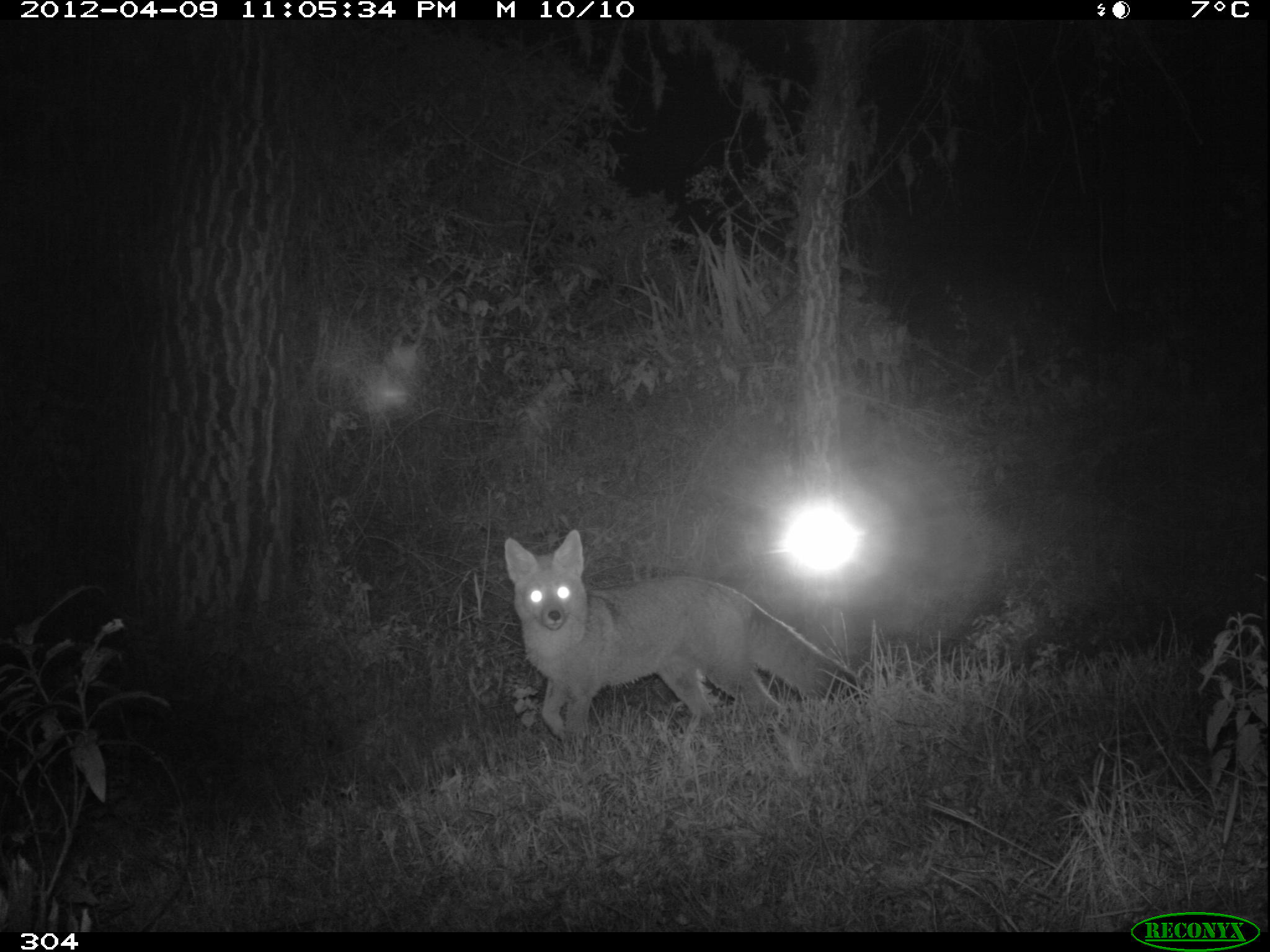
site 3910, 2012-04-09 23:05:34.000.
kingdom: Animalia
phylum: Chordata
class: Mammalia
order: Carnivora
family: Canidae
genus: Lycalopex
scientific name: Lycalopex culpaeus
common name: culpeo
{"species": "Lycalopex culpaeus (culpeo)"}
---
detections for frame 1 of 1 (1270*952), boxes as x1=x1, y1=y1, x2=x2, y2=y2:
lycalopex culpaeus: x1=503, y1=528, x2=869, y2=744